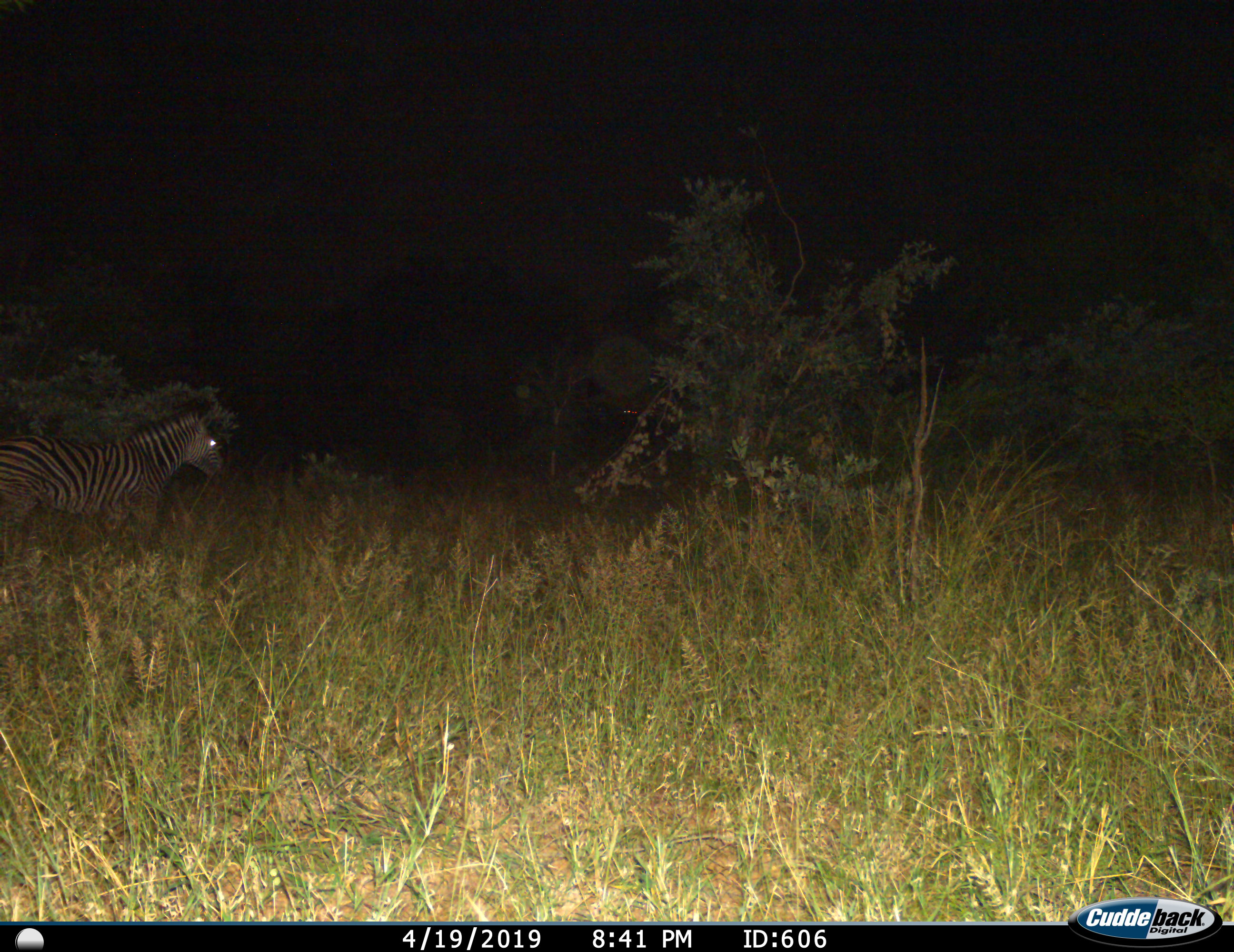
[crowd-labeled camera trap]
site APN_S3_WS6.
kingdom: Animalia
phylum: Chordata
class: Mammalia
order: Perissodactyla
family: Equidae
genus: Equus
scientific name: Equus quagga burchellii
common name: burchell's zebra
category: zebraburchells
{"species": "zebraburchells (burchell's zebra) (Equus quagga burchellii)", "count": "1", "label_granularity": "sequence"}